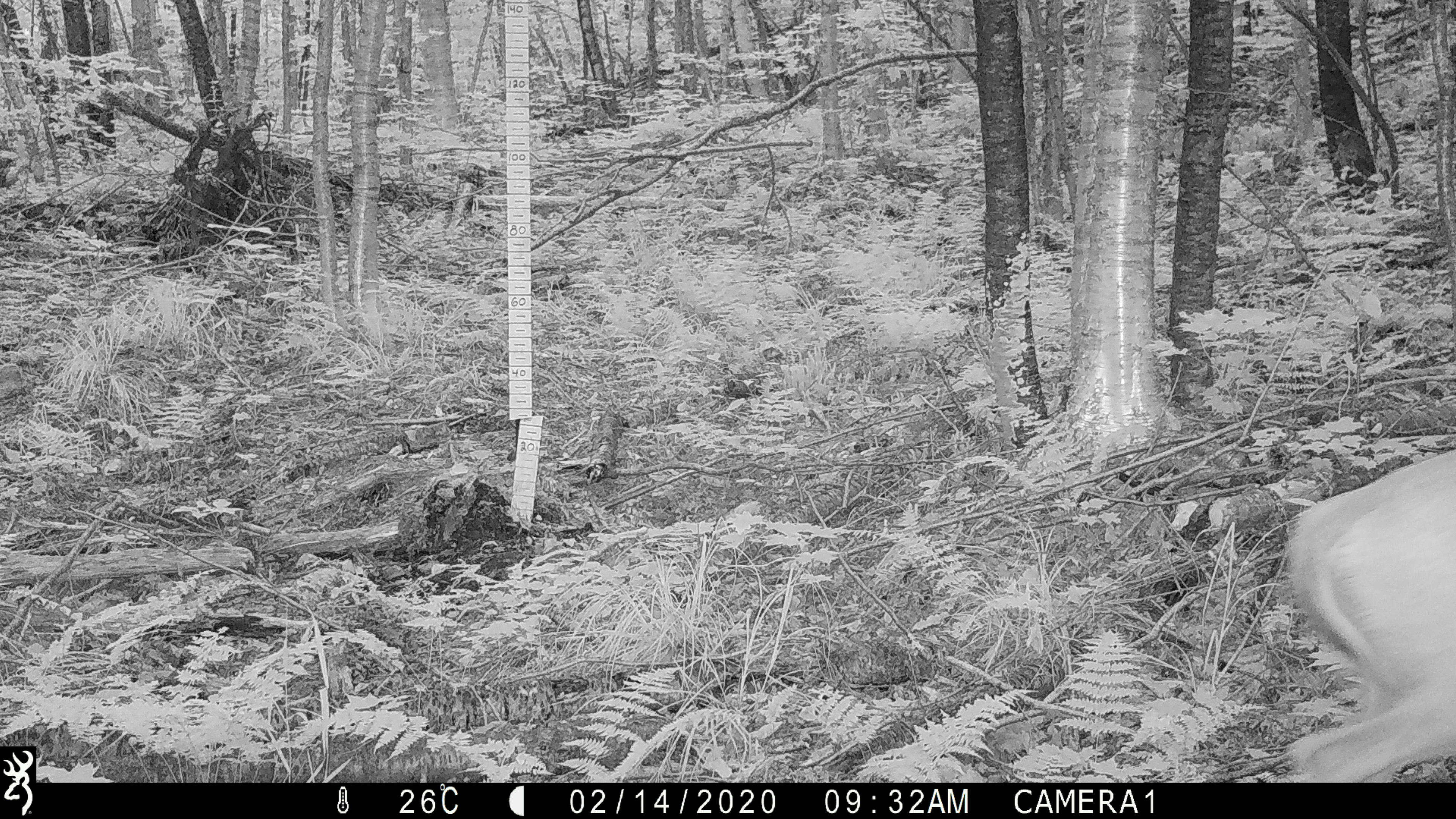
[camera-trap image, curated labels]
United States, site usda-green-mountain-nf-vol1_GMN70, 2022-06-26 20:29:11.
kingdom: Animalia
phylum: Chordata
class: Mammalia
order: Artiodactyla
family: Cervidae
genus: Odocoileus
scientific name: Odocoileus virginianus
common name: white-tailed deer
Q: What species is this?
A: White-tailed deer (Odocoileus virginianus).